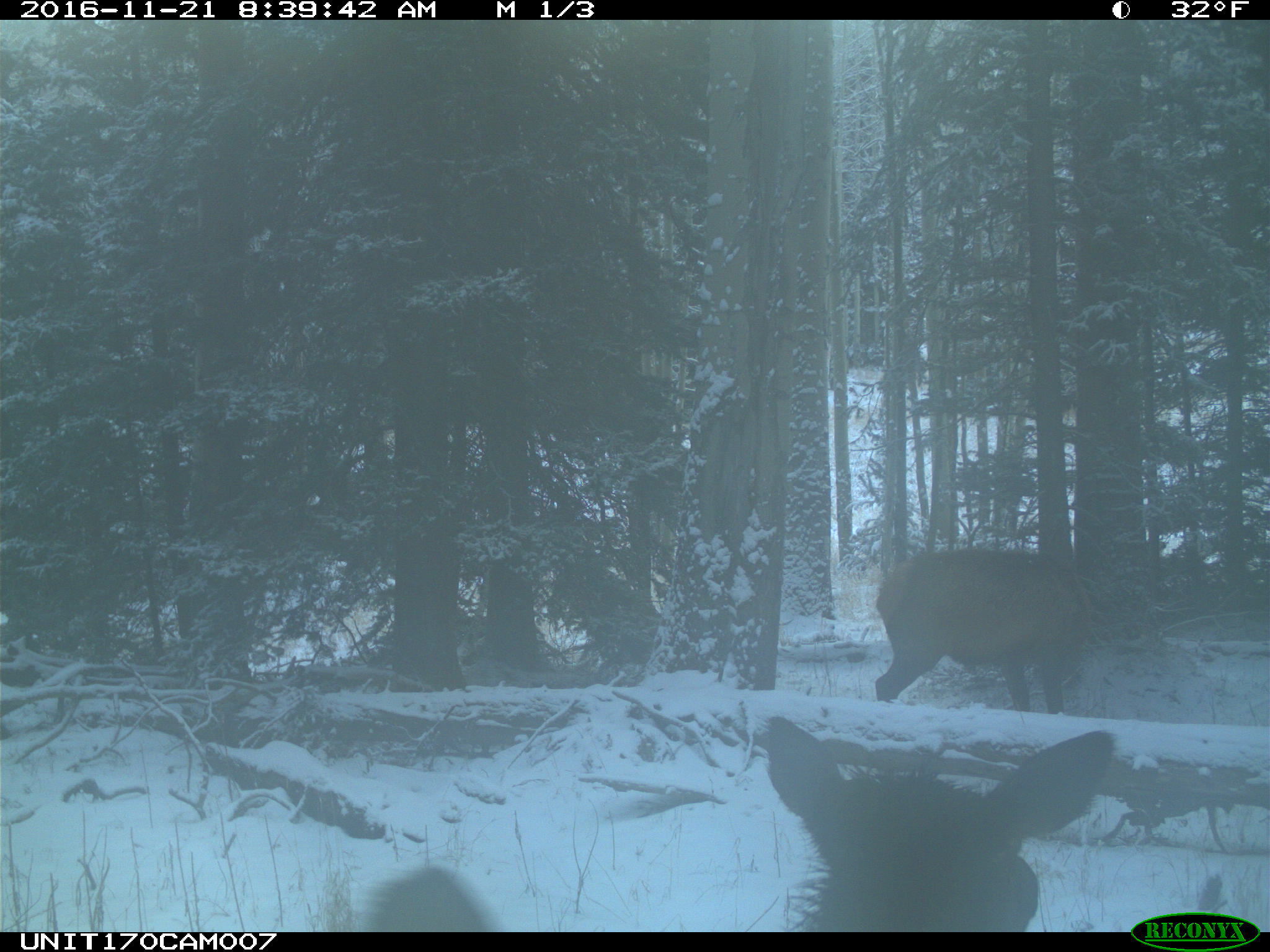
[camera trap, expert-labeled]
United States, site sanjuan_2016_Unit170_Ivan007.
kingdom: Animalia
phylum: Chordata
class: Mammalia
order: Artiodactyla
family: Cervidae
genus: Cervus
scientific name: Cervus elaphus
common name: red deer